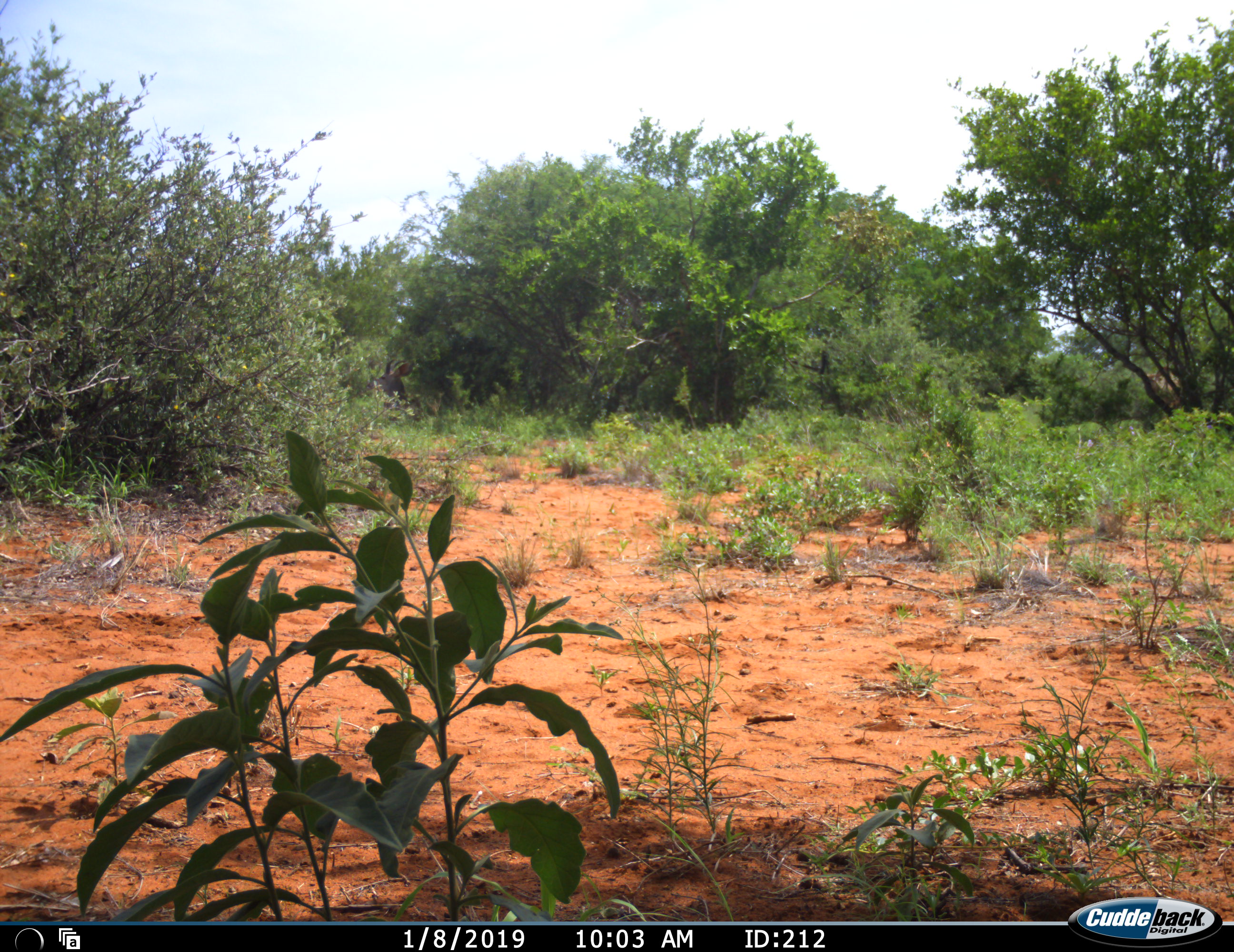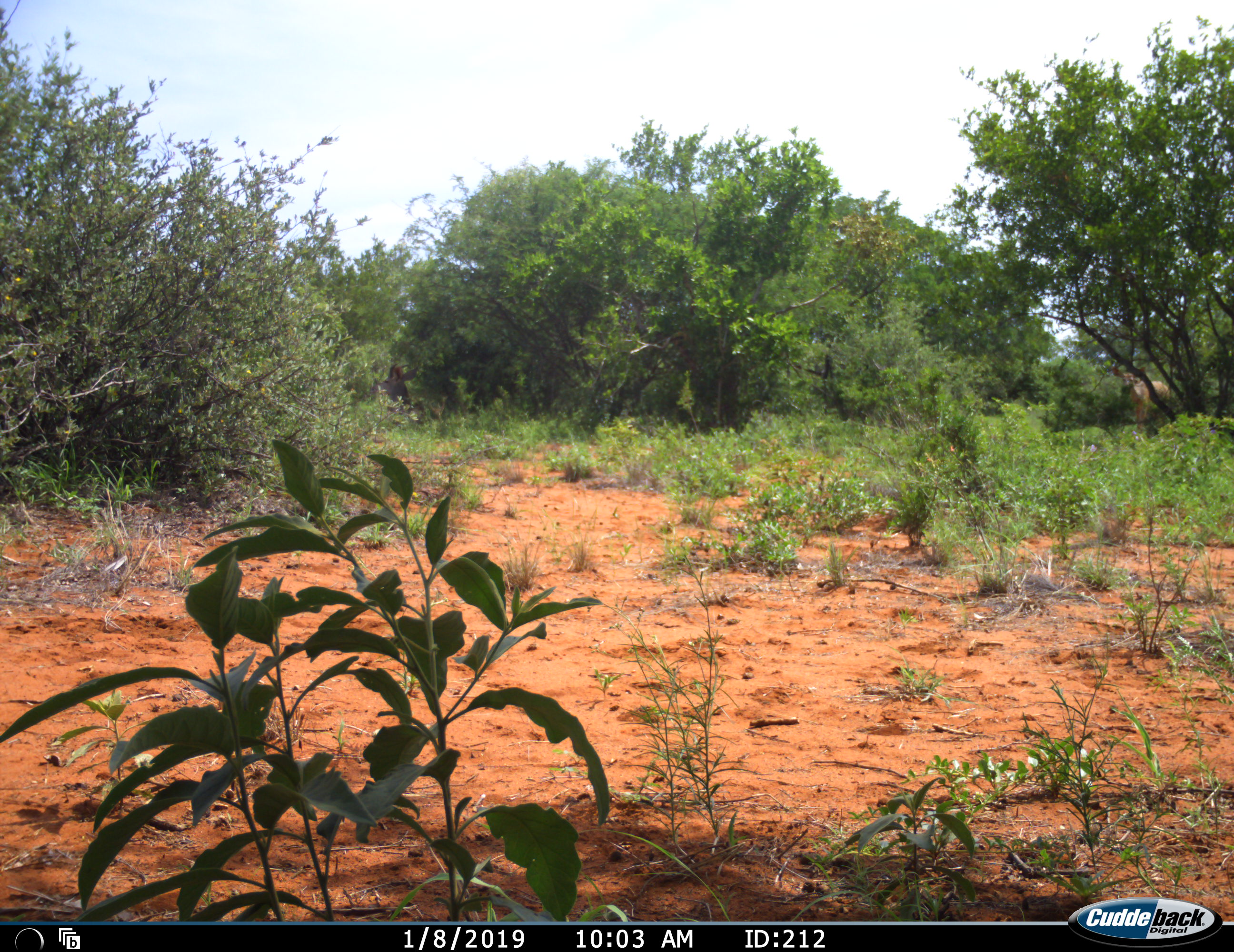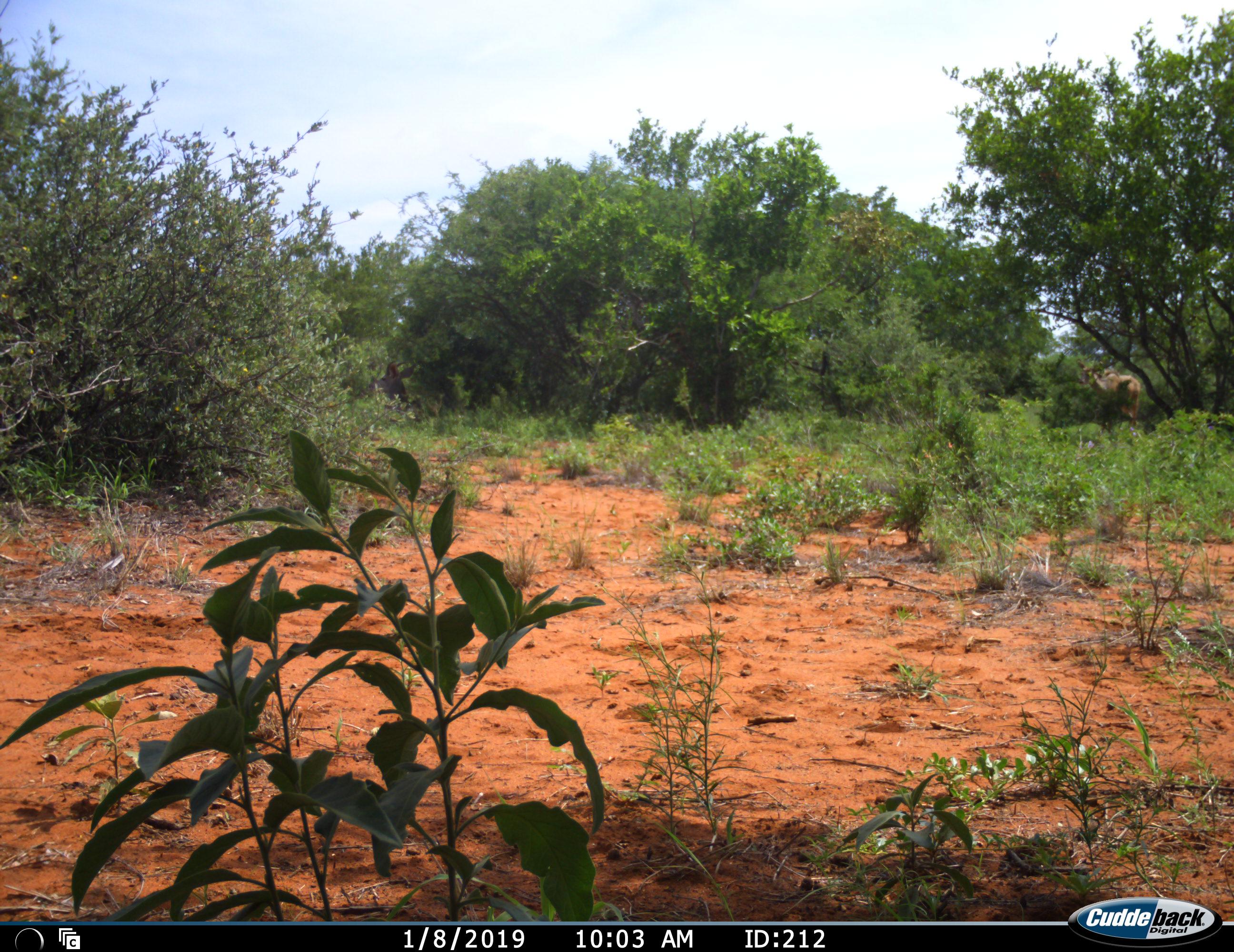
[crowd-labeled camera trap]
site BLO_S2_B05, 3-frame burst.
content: unidentified animal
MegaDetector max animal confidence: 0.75